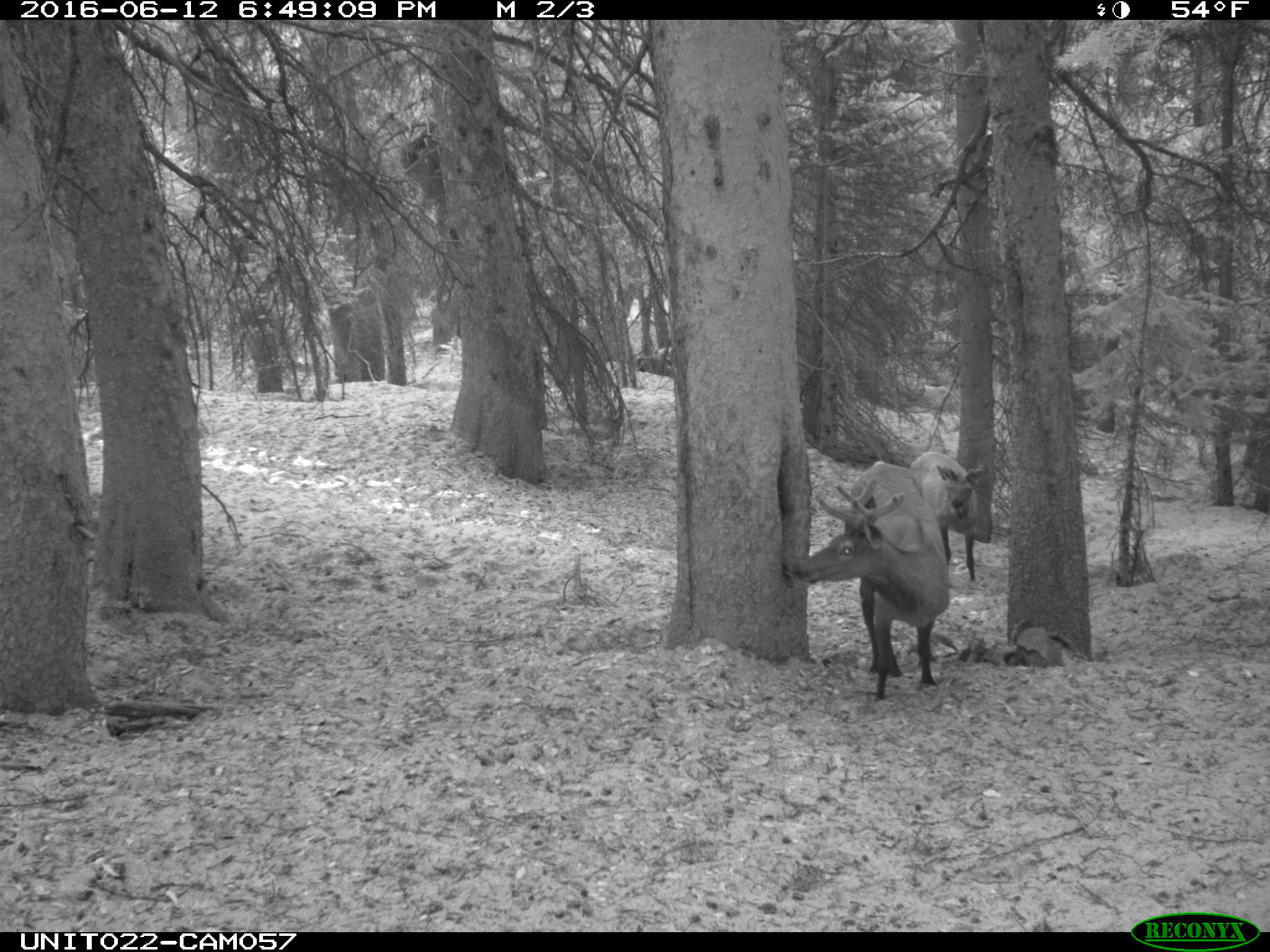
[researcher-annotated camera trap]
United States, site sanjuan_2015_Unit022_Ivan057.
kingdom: Animalia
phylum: Chordata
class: Mammalia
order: Artiodactyla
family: Cervidae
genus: Cervus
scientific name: Cervus elaphus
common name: red deer